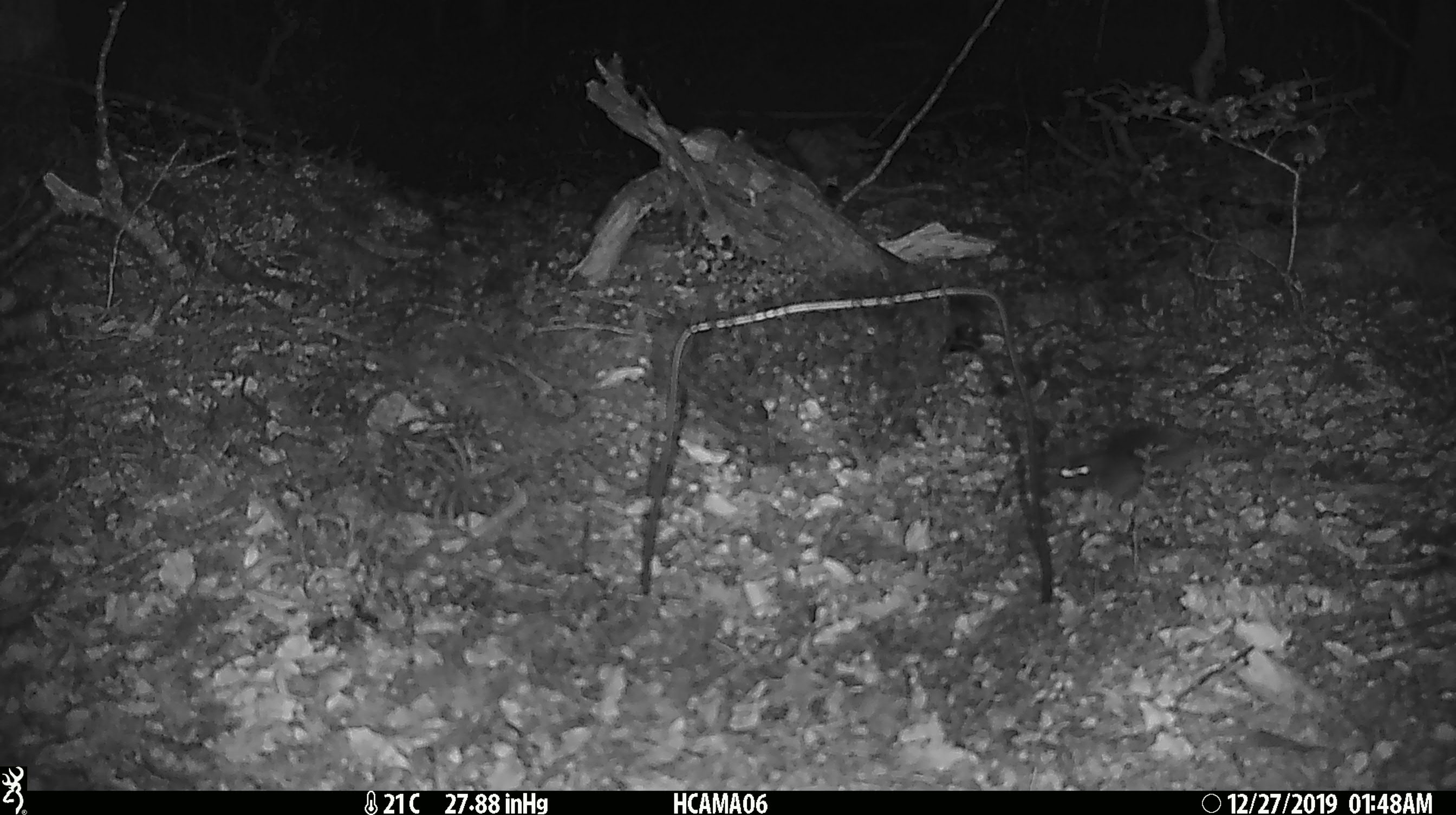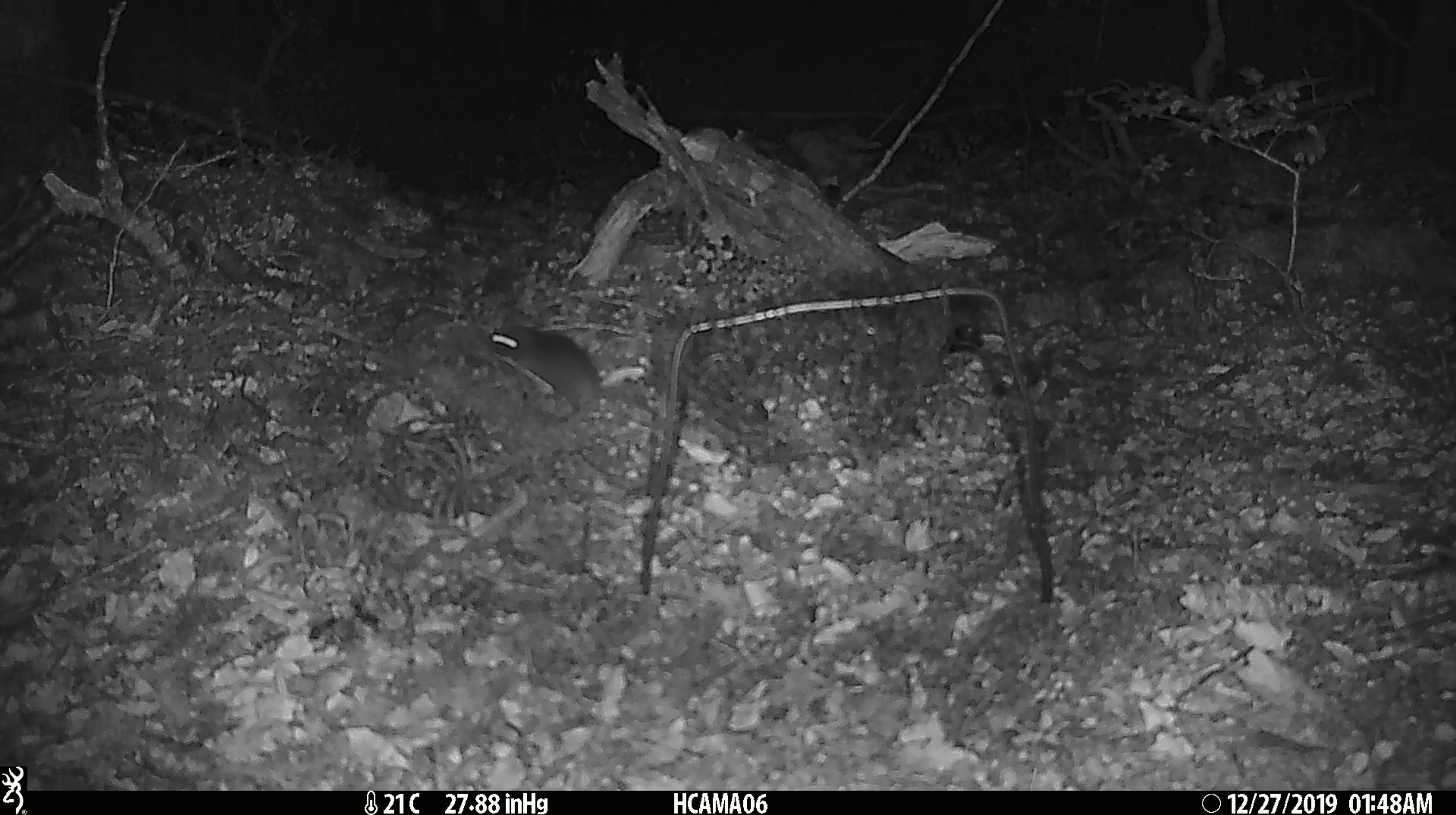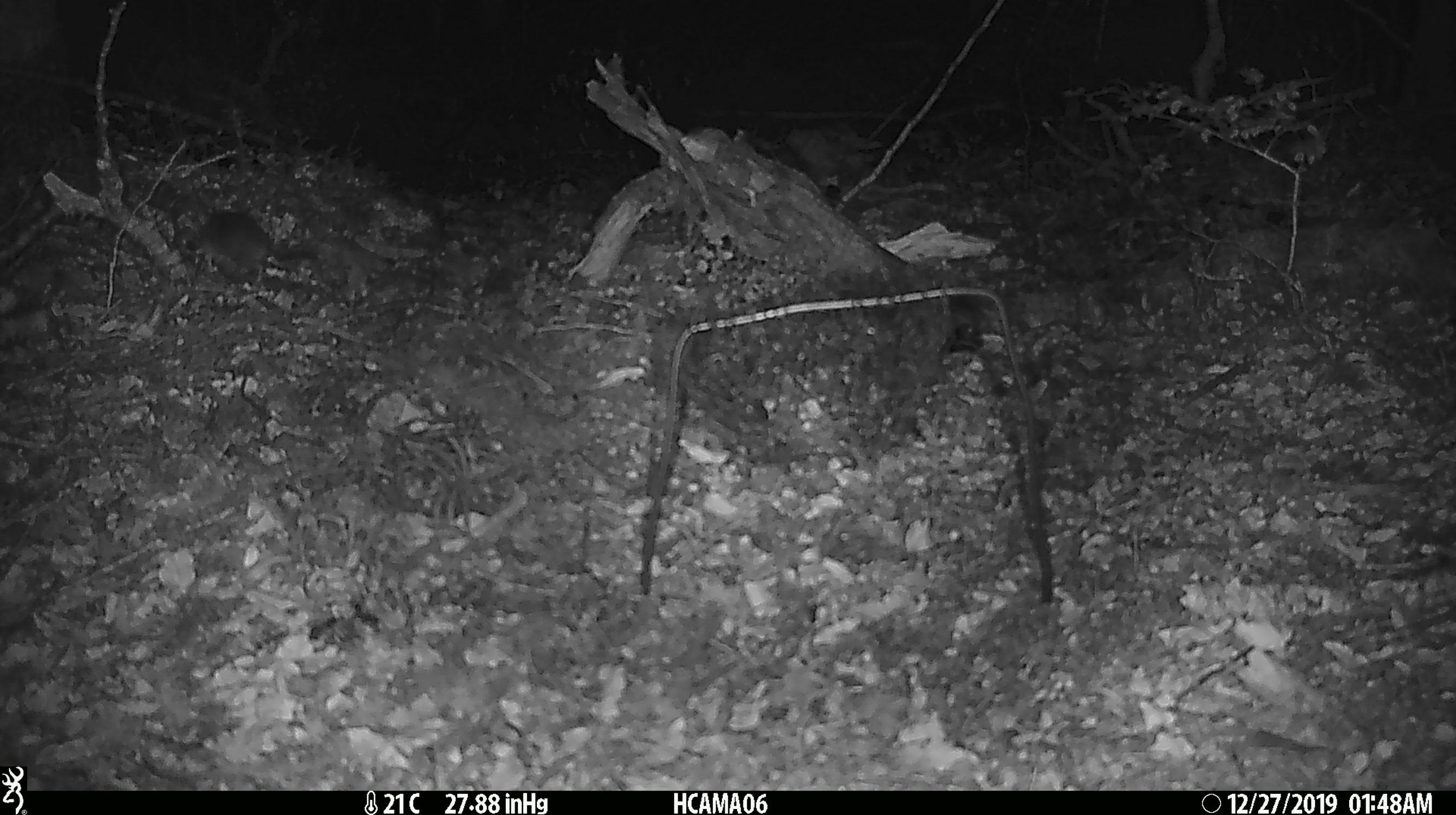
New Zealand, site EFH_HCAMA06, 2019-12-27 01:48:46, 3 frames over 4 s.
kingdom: Animalia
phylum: Chordata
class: Mammalia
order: Rodentia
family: Muridae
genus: Mus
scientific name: Mus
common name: mouse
Mouse (Mus).